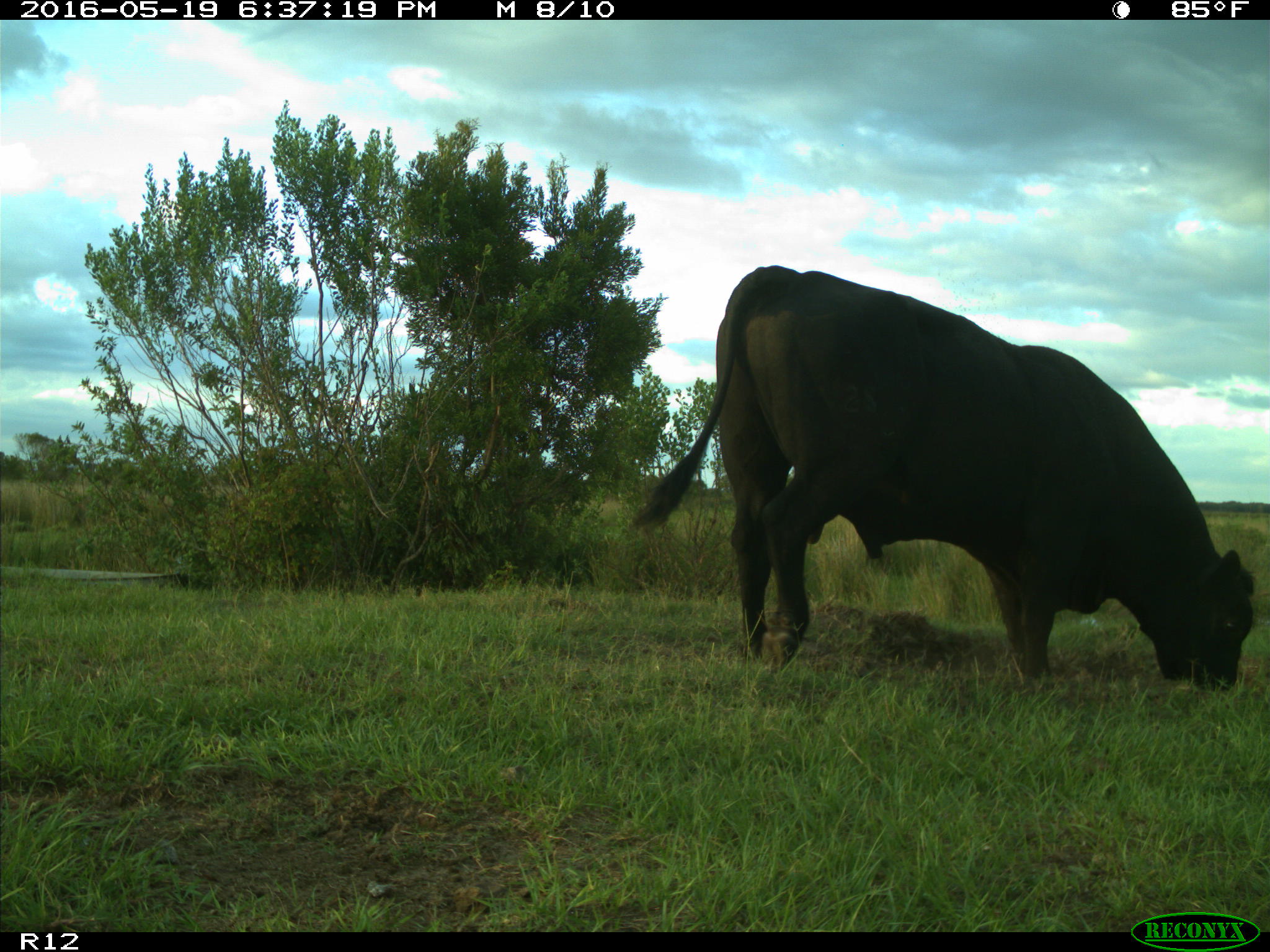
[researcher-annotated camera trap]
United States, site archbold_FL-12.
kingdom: Animalia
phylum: Chordata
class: Mammalia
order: Artiodactyla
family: Bovidae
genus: Bos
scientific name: Bos taurus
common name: domestic cow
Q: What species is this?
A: Bos taurus (domestic cow).